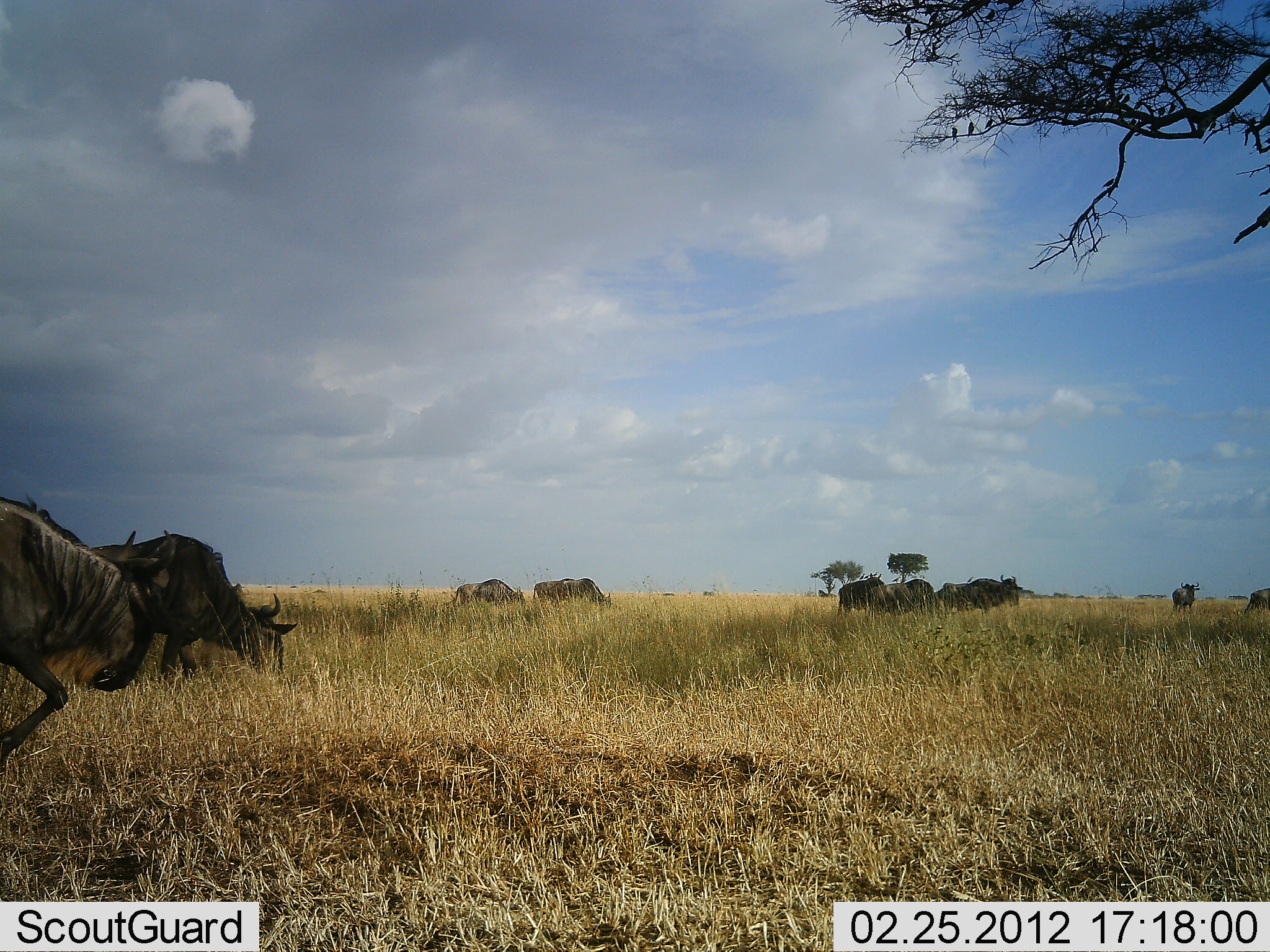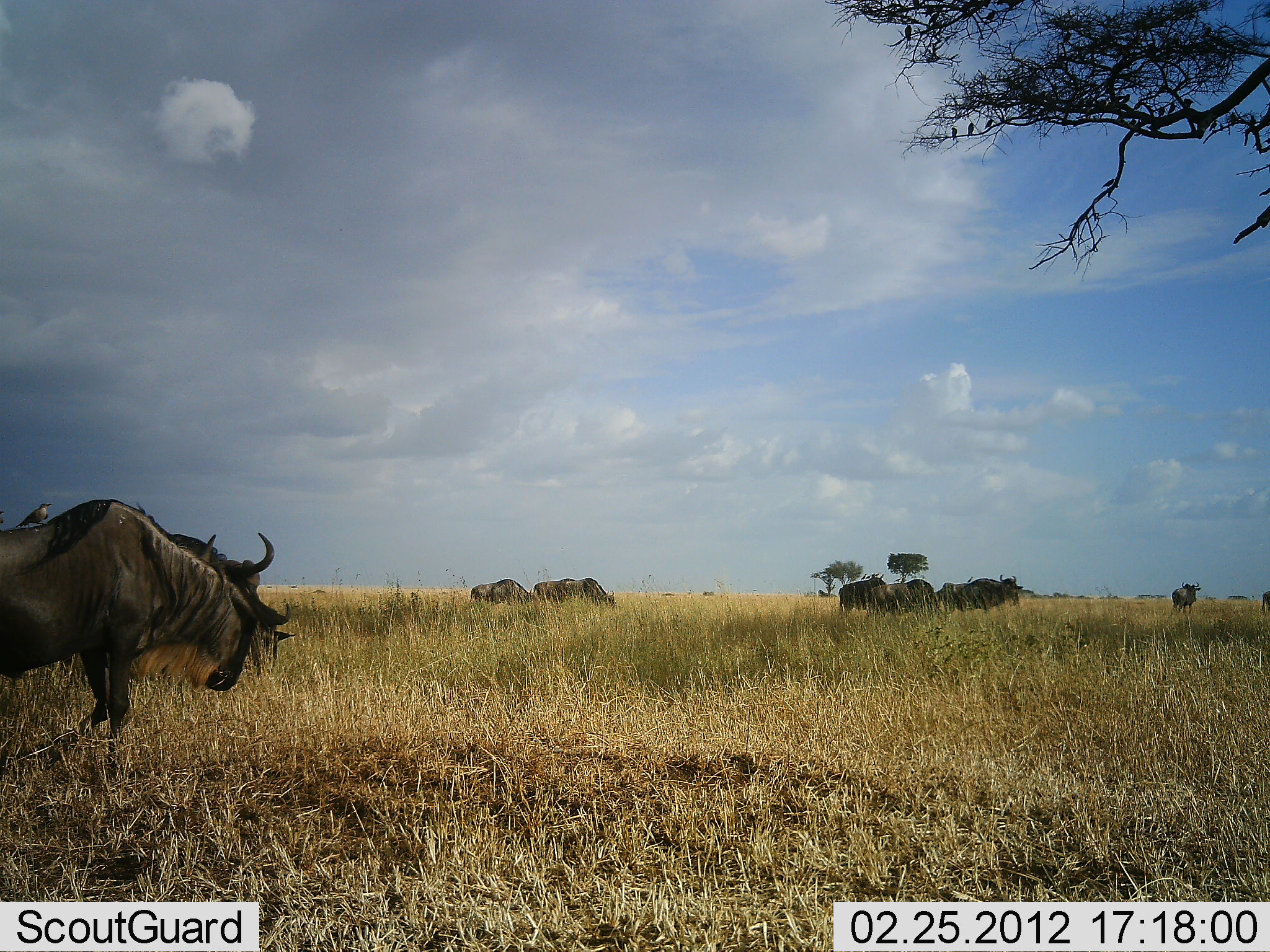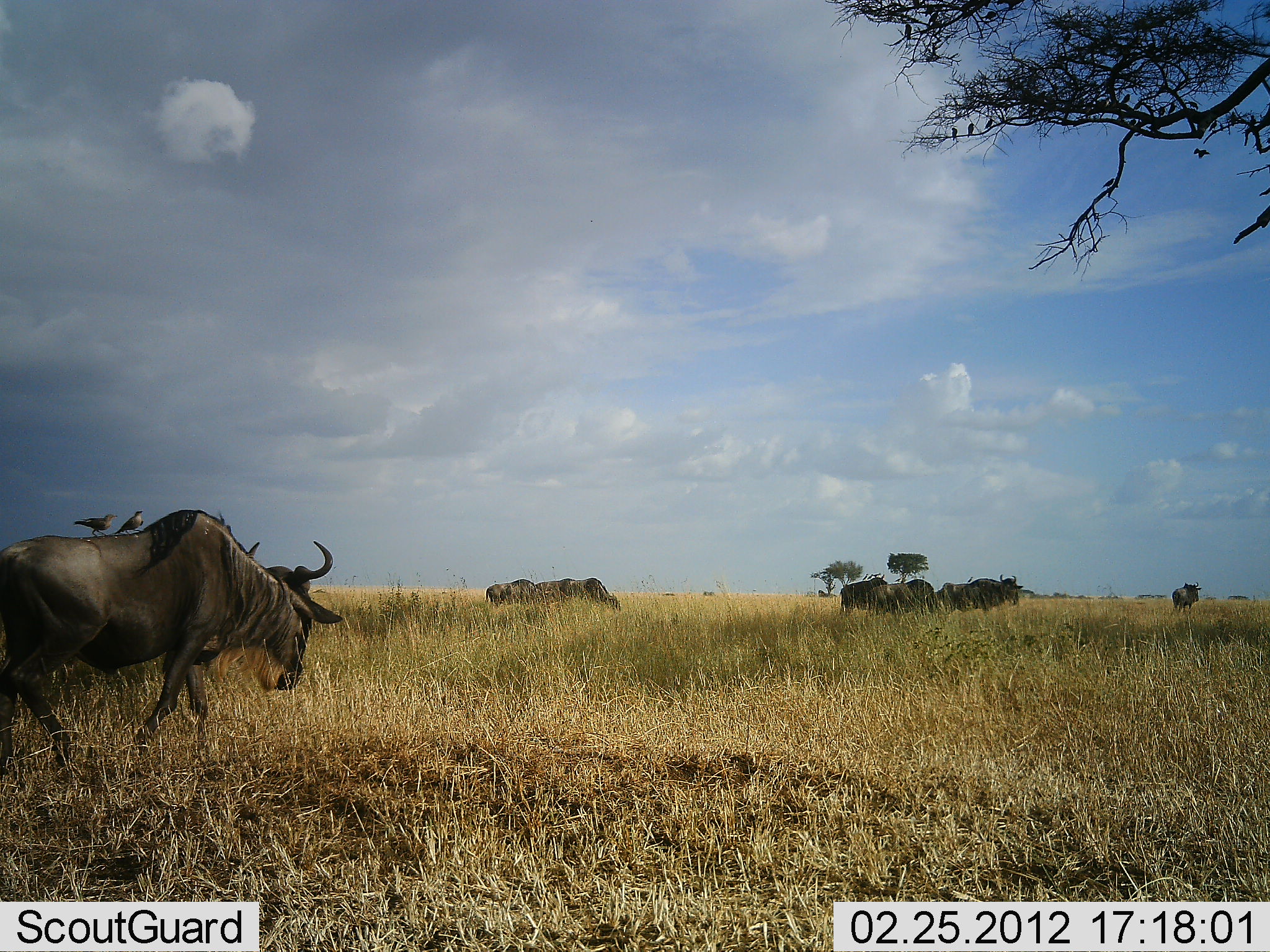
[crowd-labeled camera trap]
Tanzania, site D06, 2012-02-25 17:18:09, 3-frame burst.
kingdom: Animalia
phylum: Chordata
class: Mammalia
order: Artiodactyla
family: Bovidae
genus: Connochaetes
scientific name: Connochaetes taurinus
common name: blue wildebeest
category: wildebeest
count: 10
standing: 50%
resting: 0%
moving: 80%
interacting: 0%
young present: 0%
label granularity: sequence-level